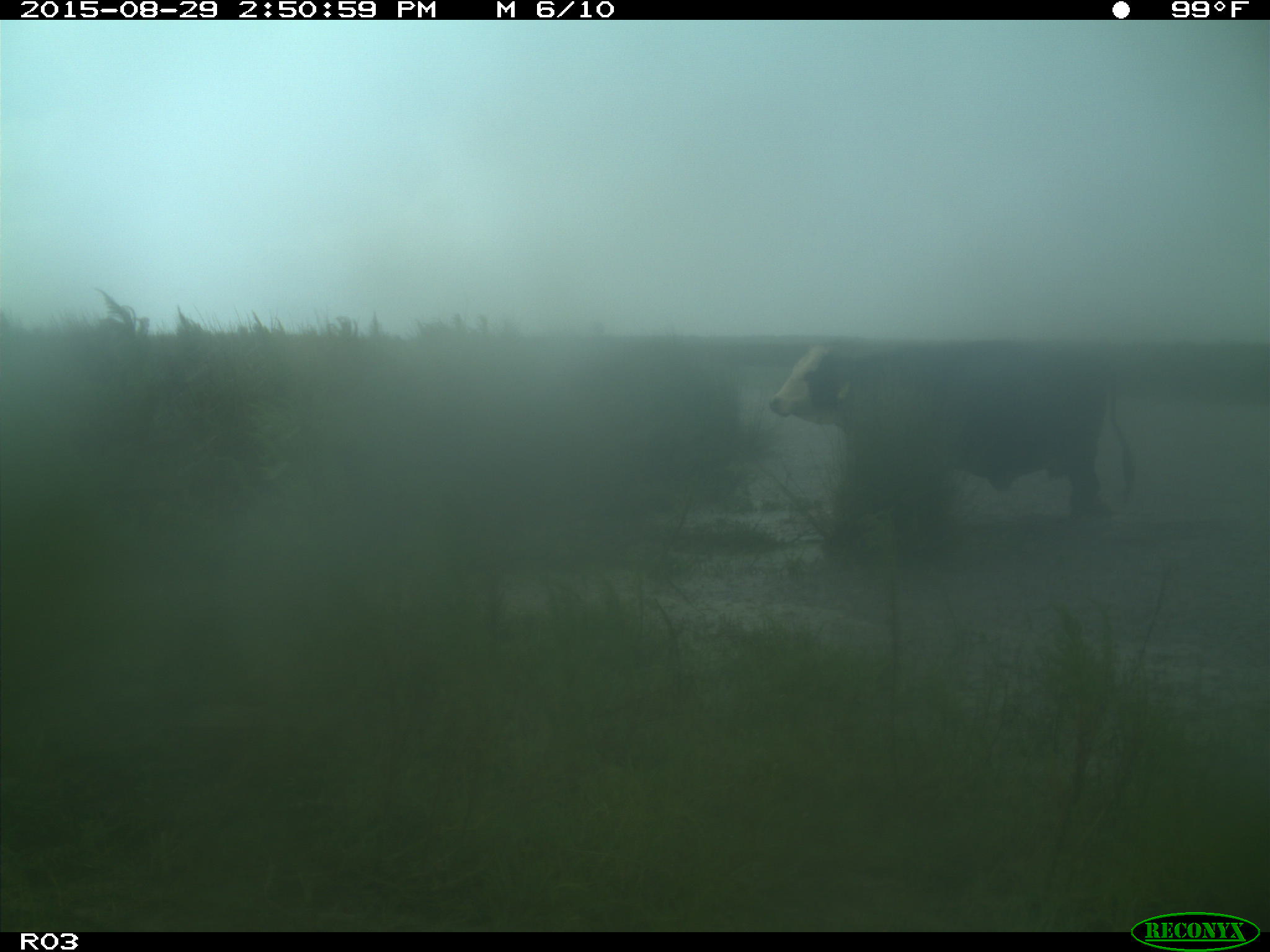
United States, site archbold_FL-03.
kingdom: Animalia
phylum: Chordata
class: Mammalia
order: Artiodactyla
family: Bovidae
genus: Bos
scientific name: Bos taurus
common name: domestic cow